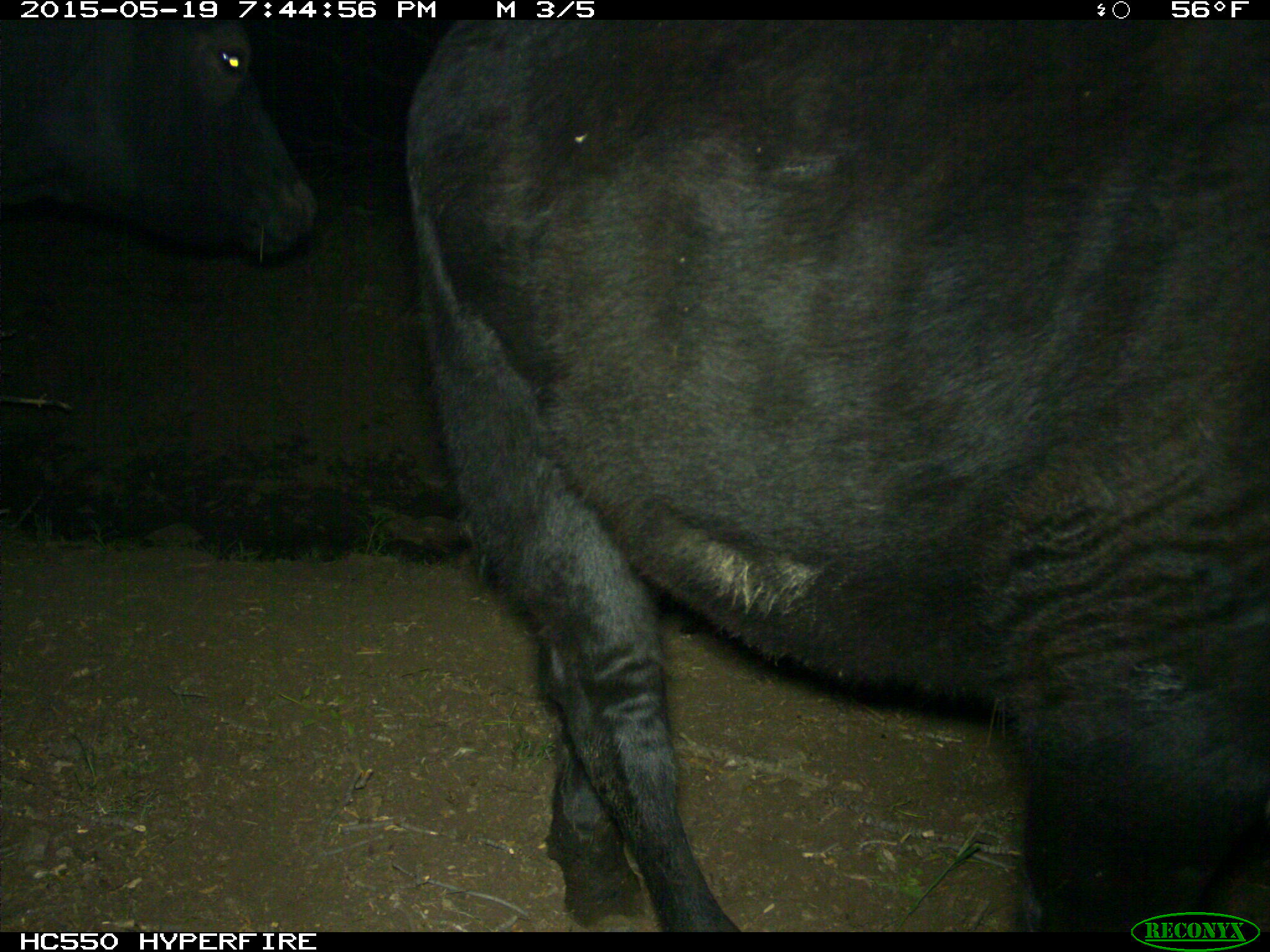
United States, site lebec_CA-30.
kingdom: Animalia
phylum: Chordata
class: Mammalia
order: Artiodactyla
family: Bovidae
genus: Bos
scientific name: Bos taurus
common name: domestic cow